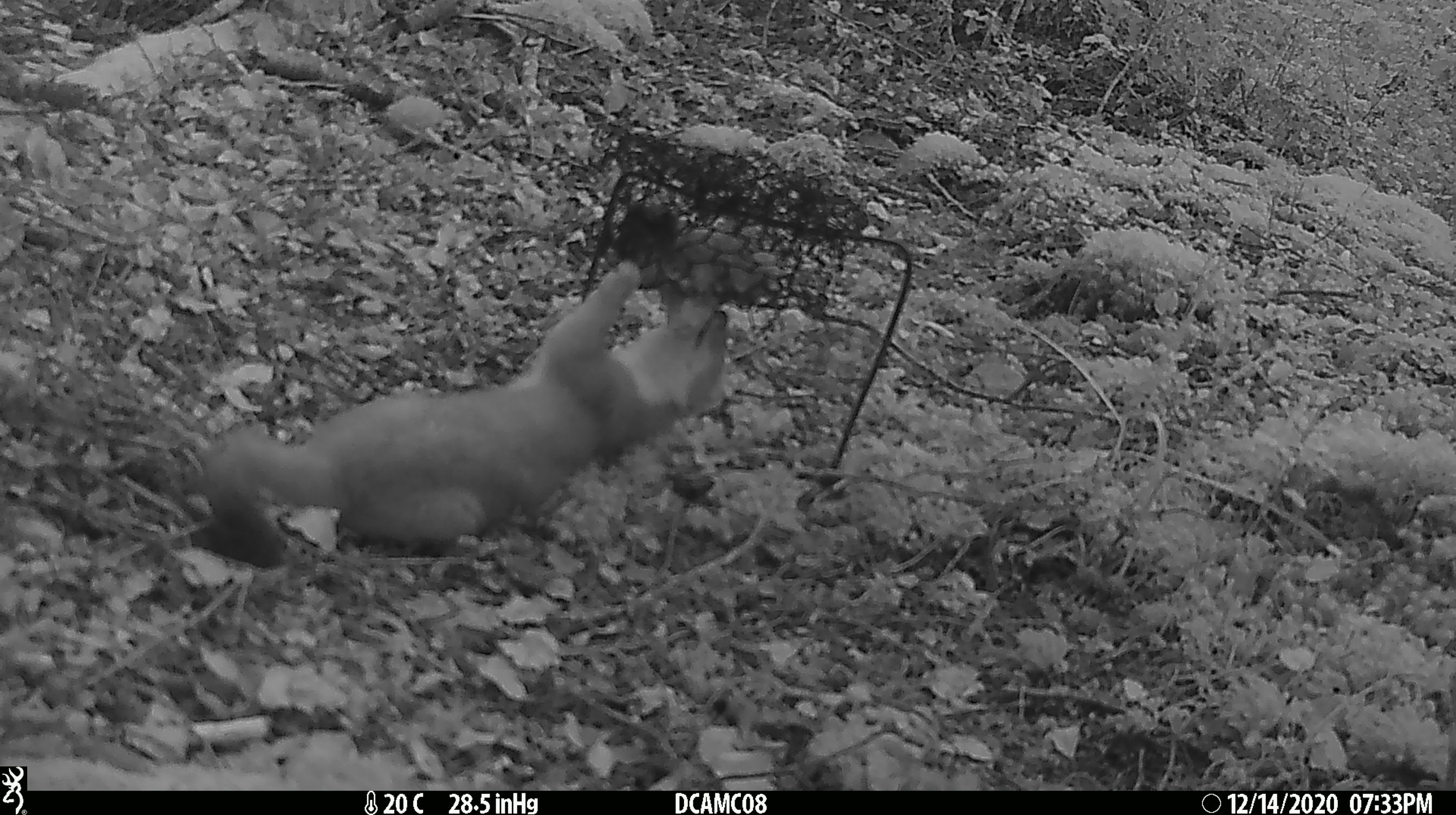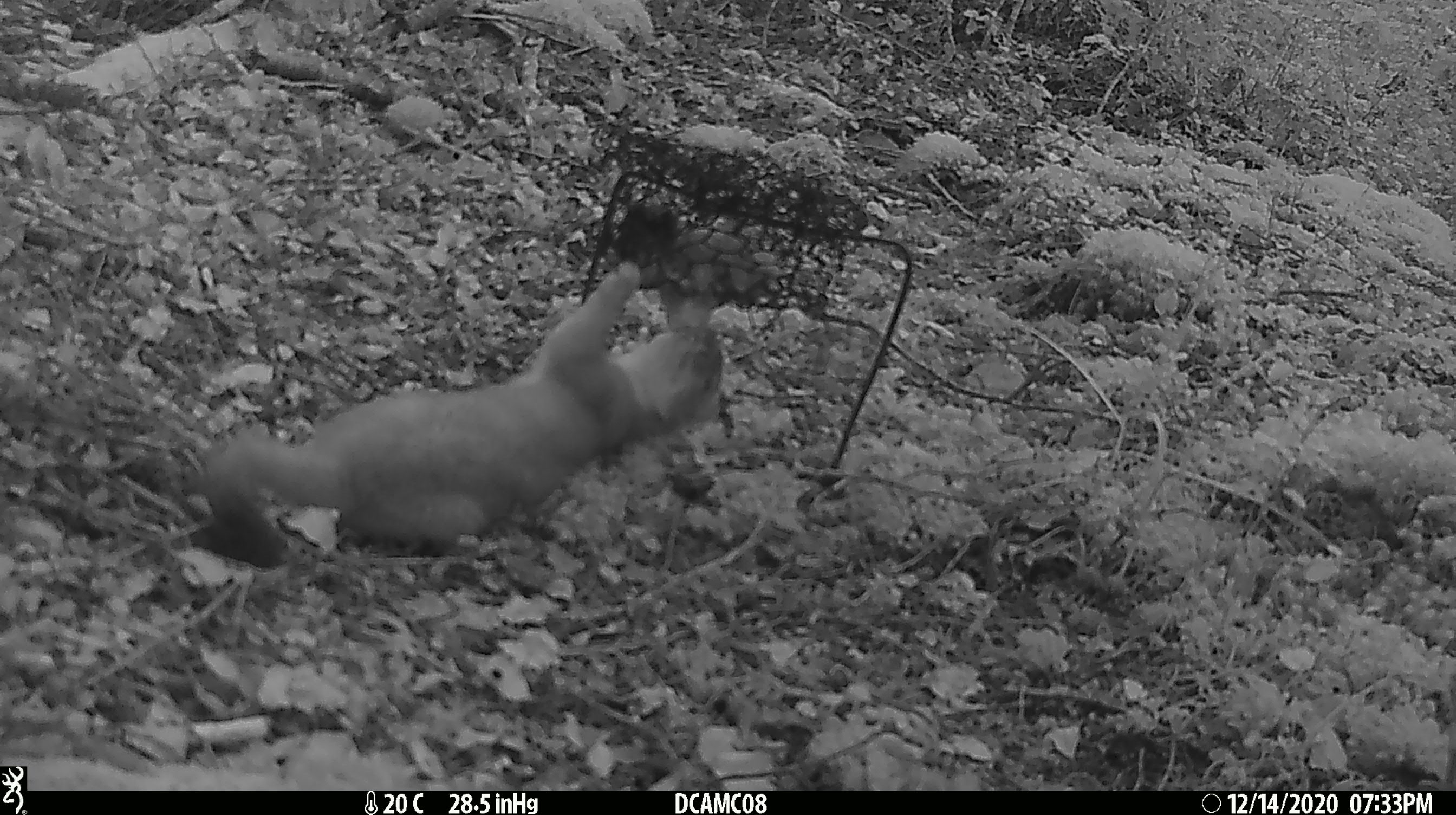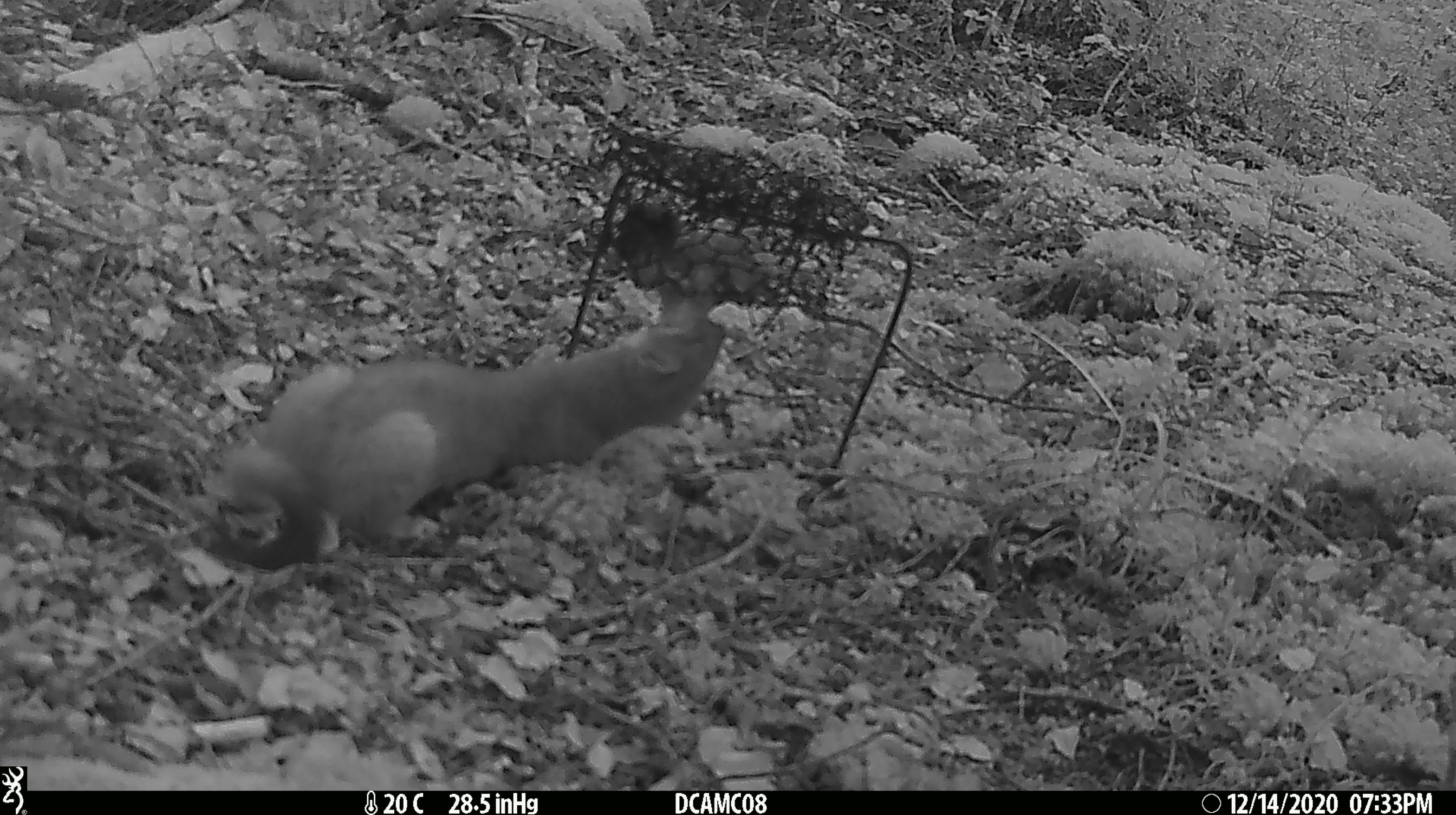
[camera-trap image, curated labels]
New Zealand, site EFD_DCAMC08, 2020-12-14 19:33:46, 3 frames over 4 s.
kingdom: Animalia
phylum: Chordata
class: Mammalia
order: Carnivora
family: Mustelidae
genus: Mustela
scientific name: Mustela erminea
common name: stoat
Stoat (Mustela erminea).